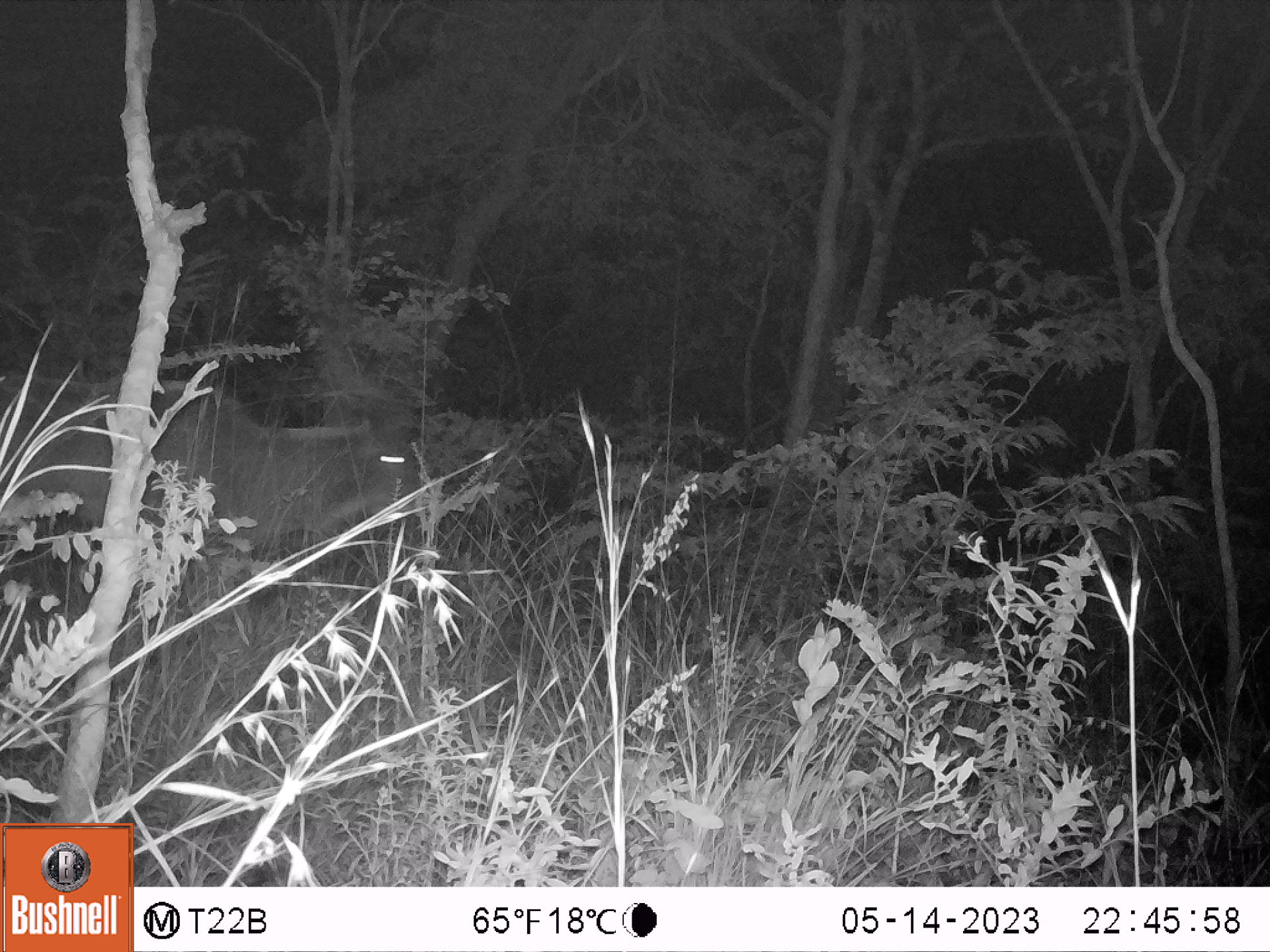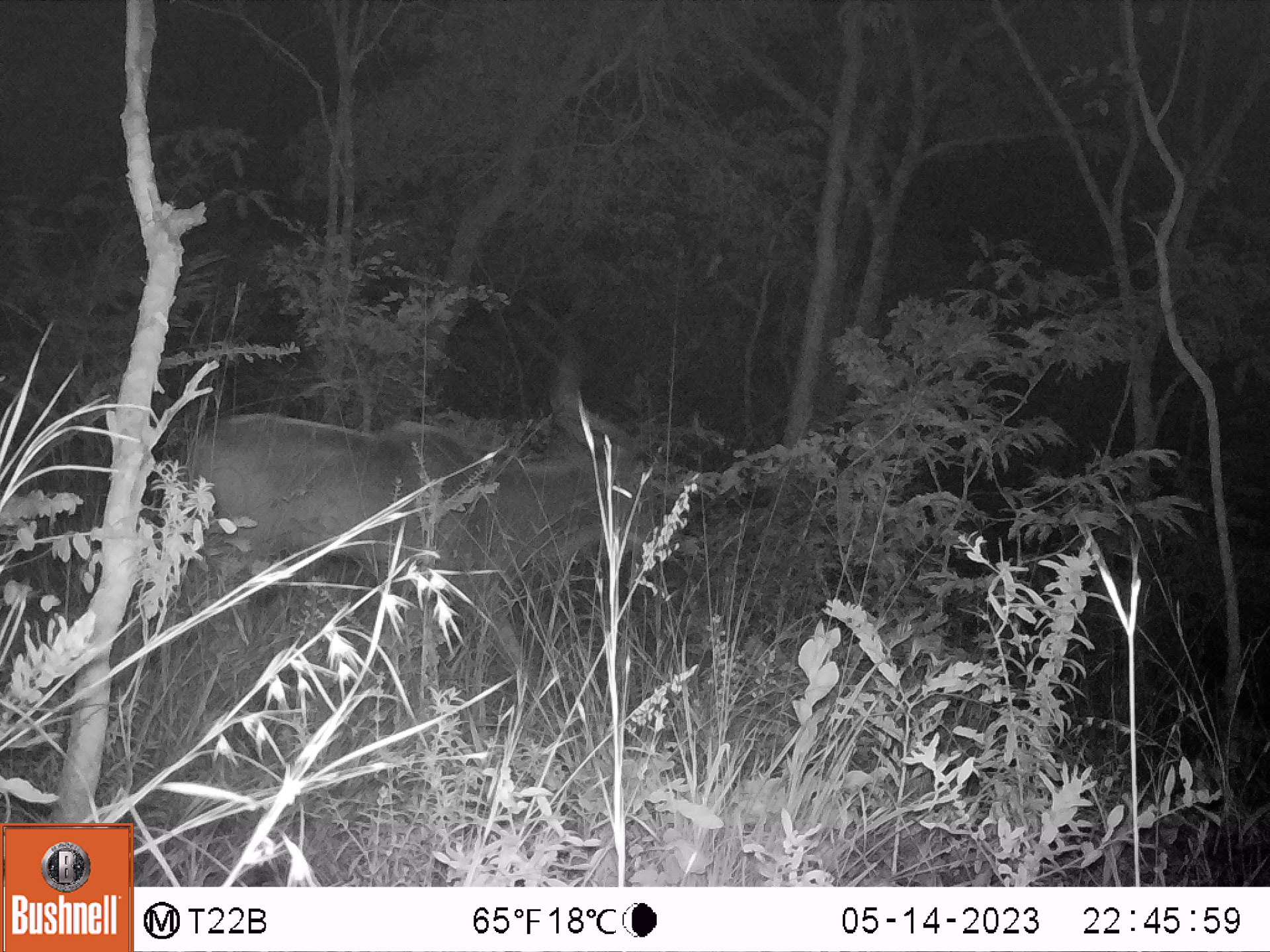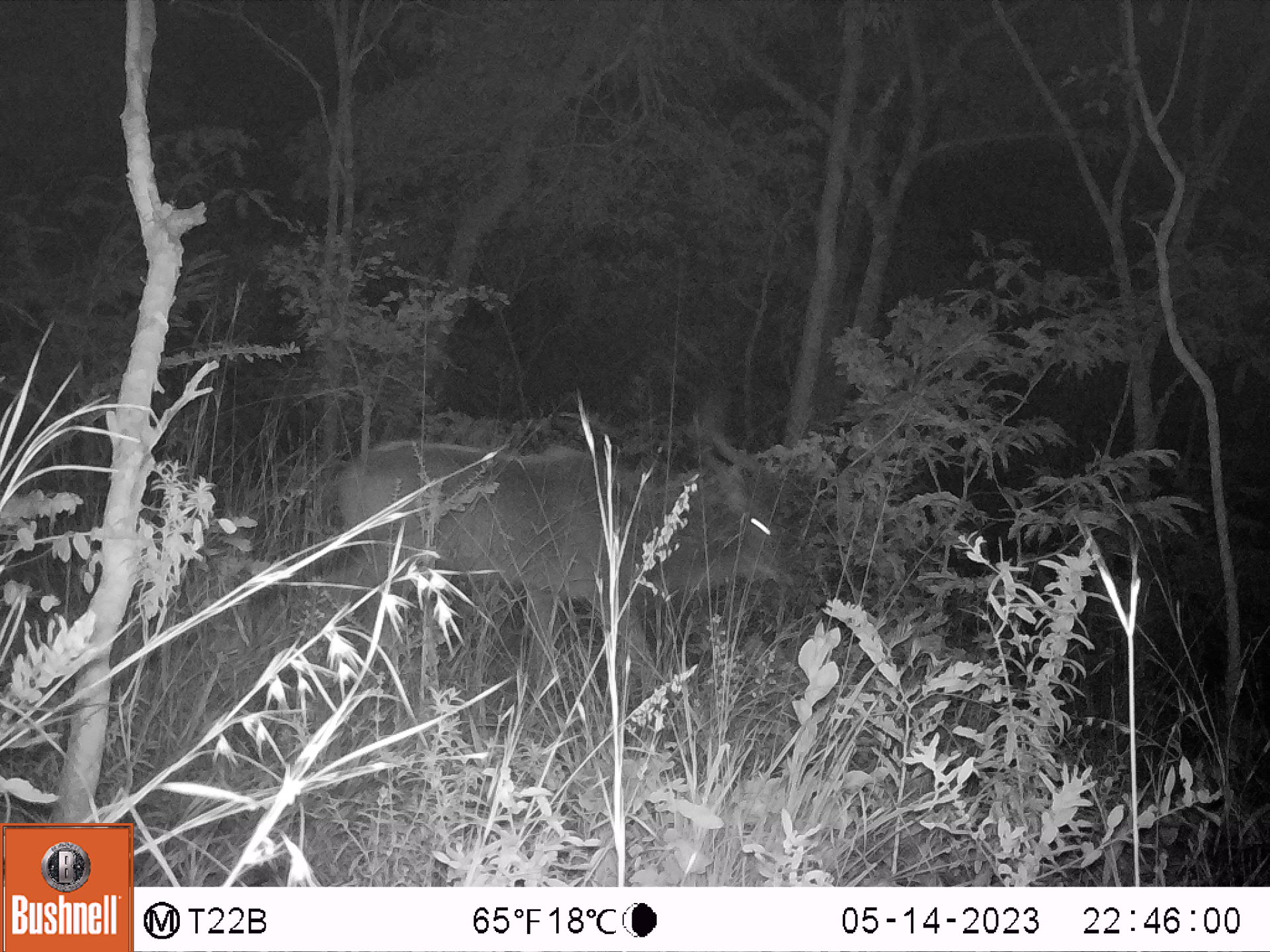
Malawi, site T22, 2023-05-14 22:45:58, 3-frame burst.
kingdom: Animalia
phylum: Chordata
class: Mammalia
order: Artiodactyla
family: Bovidae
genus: Tragelaphus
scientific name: Tragelaphus strepsiceros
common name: greater kudu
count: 1